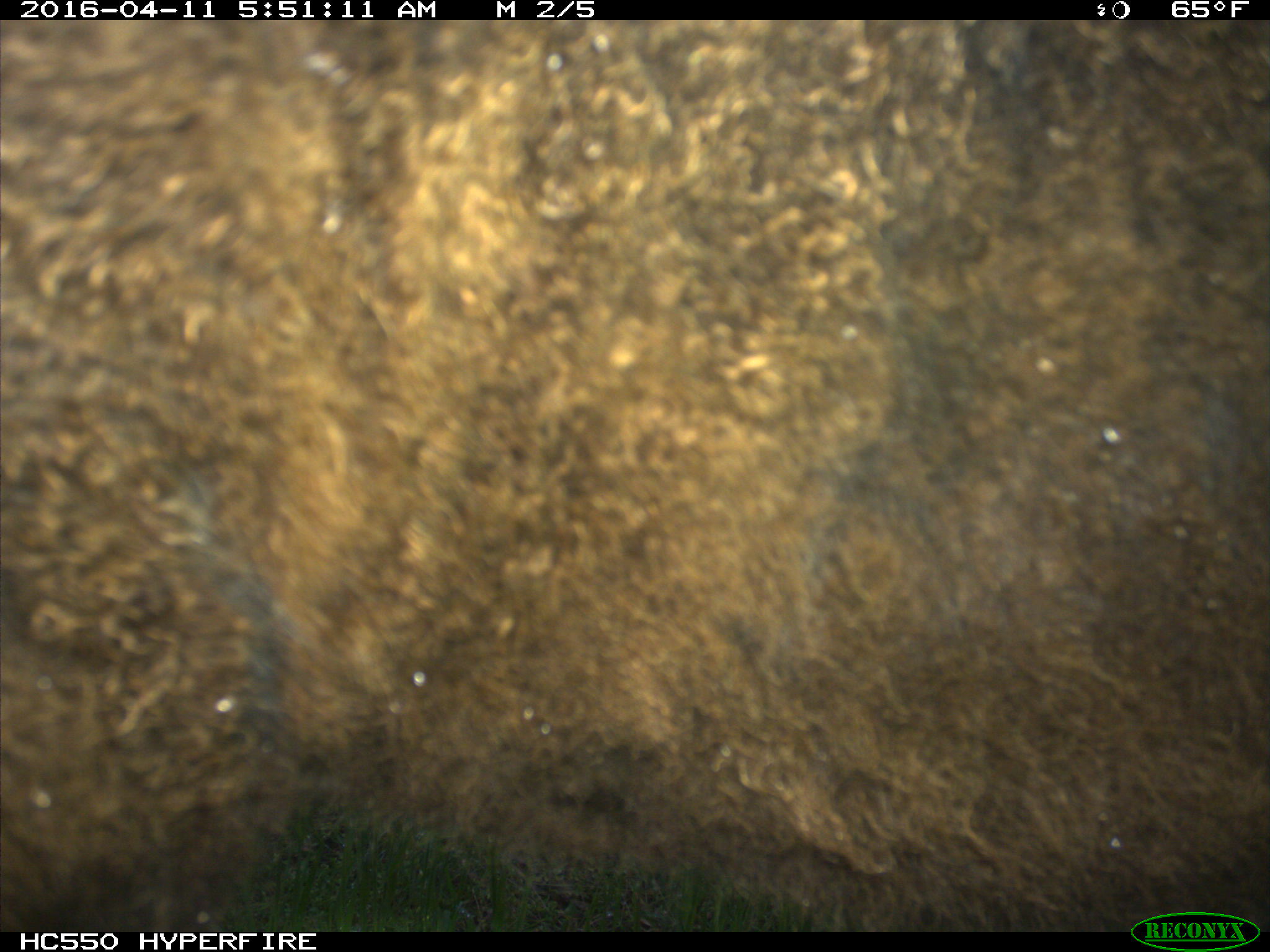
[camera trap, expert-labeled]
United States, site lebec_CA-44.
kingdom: Animalia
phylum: Chordata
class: Mammalia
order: Artiodactyla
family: Bovidae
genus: Bos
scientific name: Bos taurus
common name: domestic cow